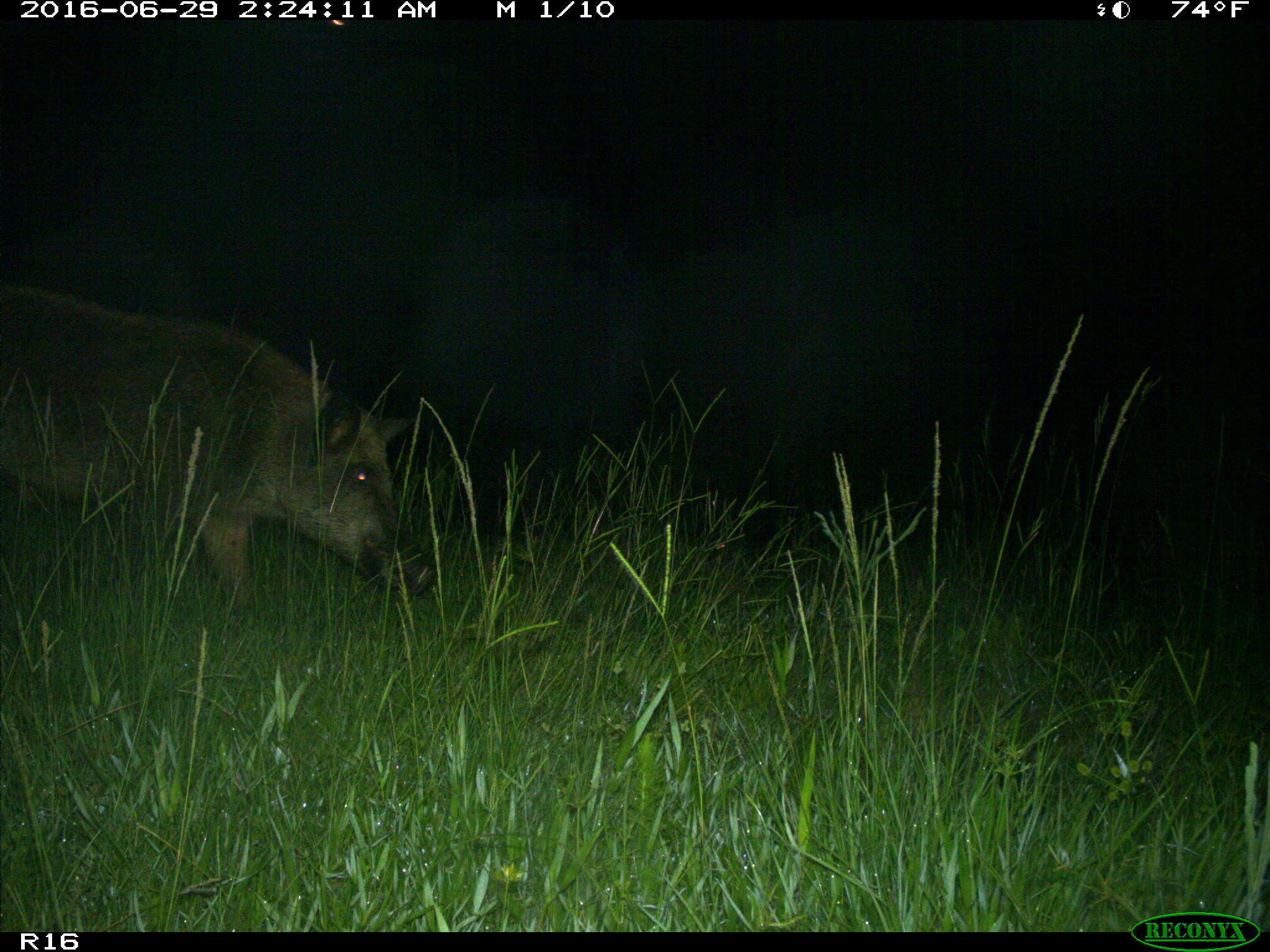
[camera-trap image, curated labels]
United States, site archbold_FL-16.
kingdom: Animalia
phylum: Chordata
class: Mammalia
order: Artiodactyla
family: Suidae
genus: Sus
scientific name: Sus scrofa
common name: wild boar